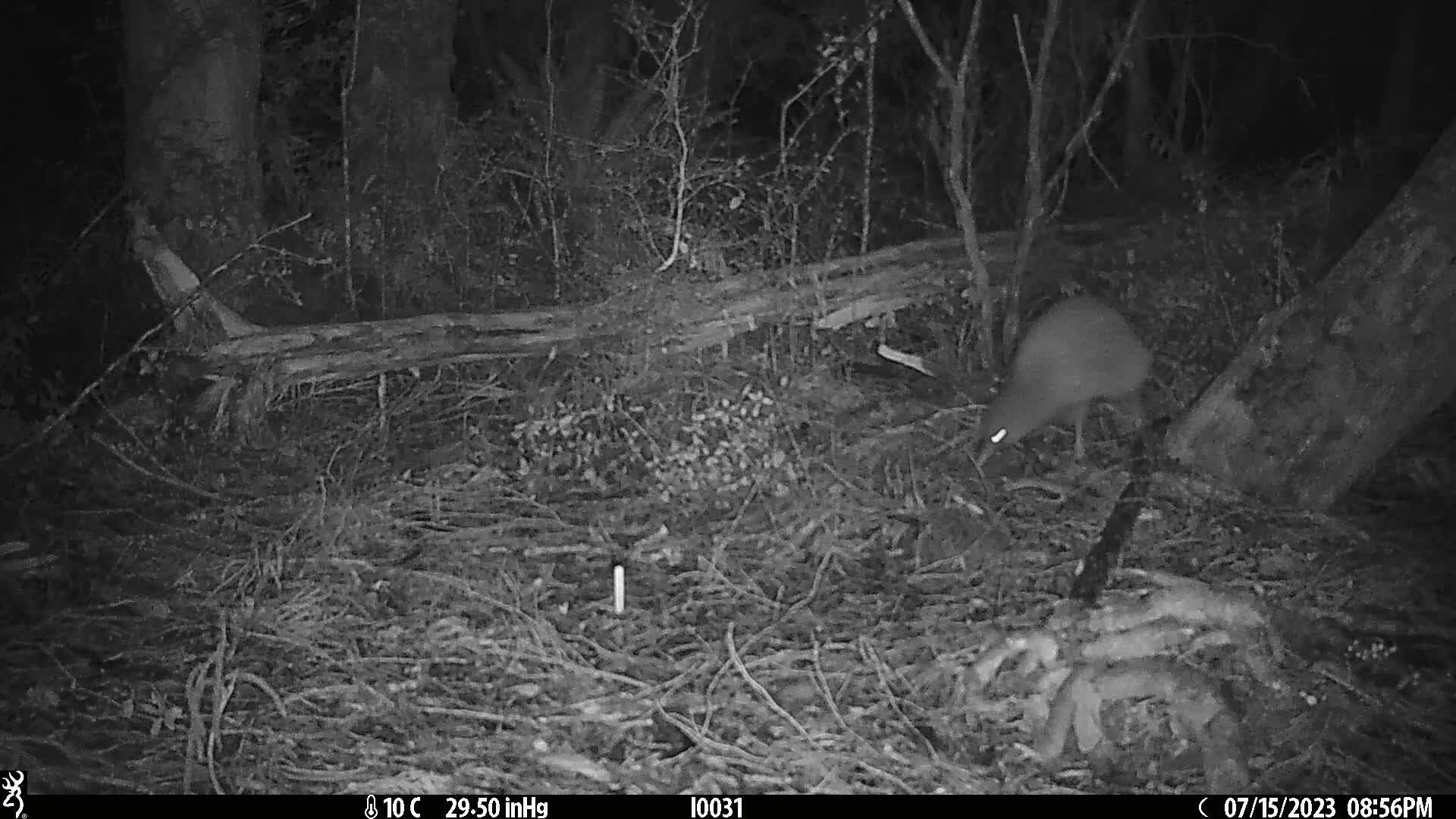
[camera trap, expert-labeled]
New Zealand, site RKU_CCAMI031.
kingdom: Animalia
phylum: Chordata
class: Aves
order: Apterygiformes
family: Apterygidae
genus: Apteryx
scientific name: Apteryx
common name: kiwi